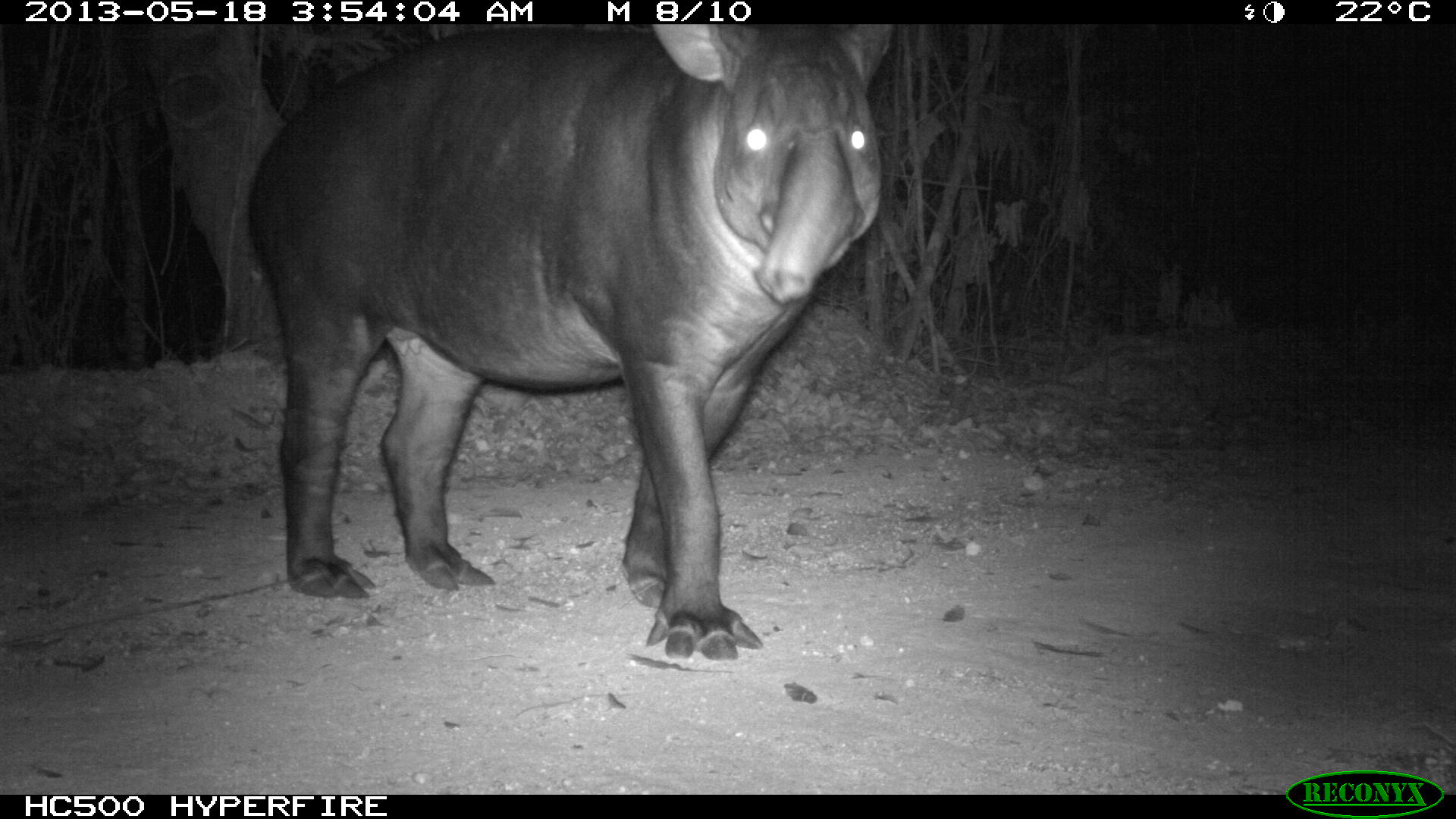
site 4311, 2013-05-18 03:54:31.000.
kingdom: Animalia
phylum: Chordata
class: Mammalia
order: Perissodactyla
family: Tapiridae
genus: Tapirus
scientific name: Tapirus bairdii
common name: baird's tapir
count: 1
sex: female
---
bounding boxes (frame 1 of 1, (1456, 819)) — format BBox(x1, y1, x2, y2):
tapirus bairdii: BBox(246, 24, 895, 660)